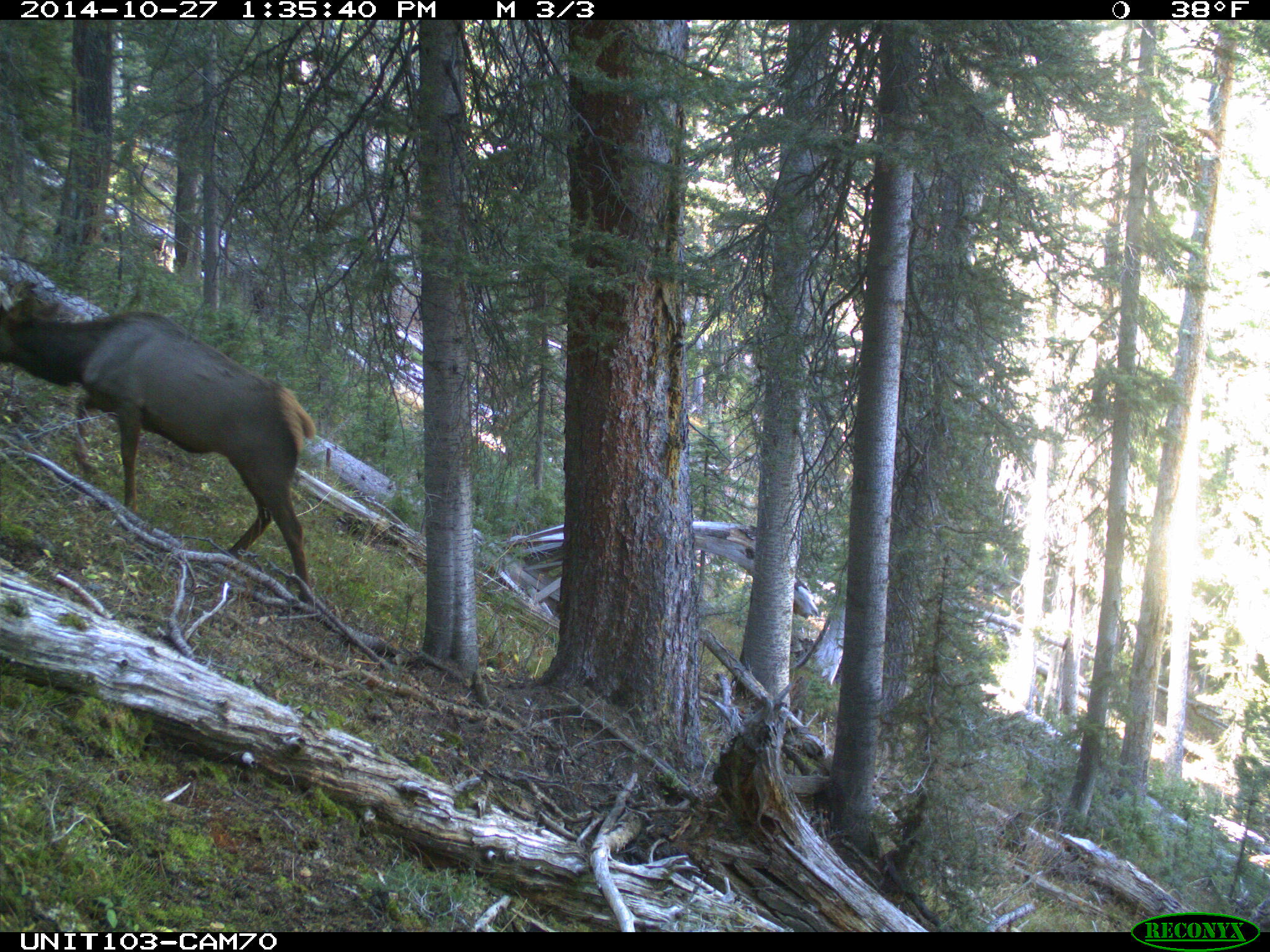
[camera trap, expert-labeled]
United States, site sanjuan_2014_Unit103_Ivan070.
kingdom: Animalia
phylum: Chordata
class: Mammalia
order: Artiodactyla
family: Cervidae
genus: Cervus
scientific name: Cervus elaphus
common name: red deer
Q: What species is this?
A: Cervus elaphus (red deer).